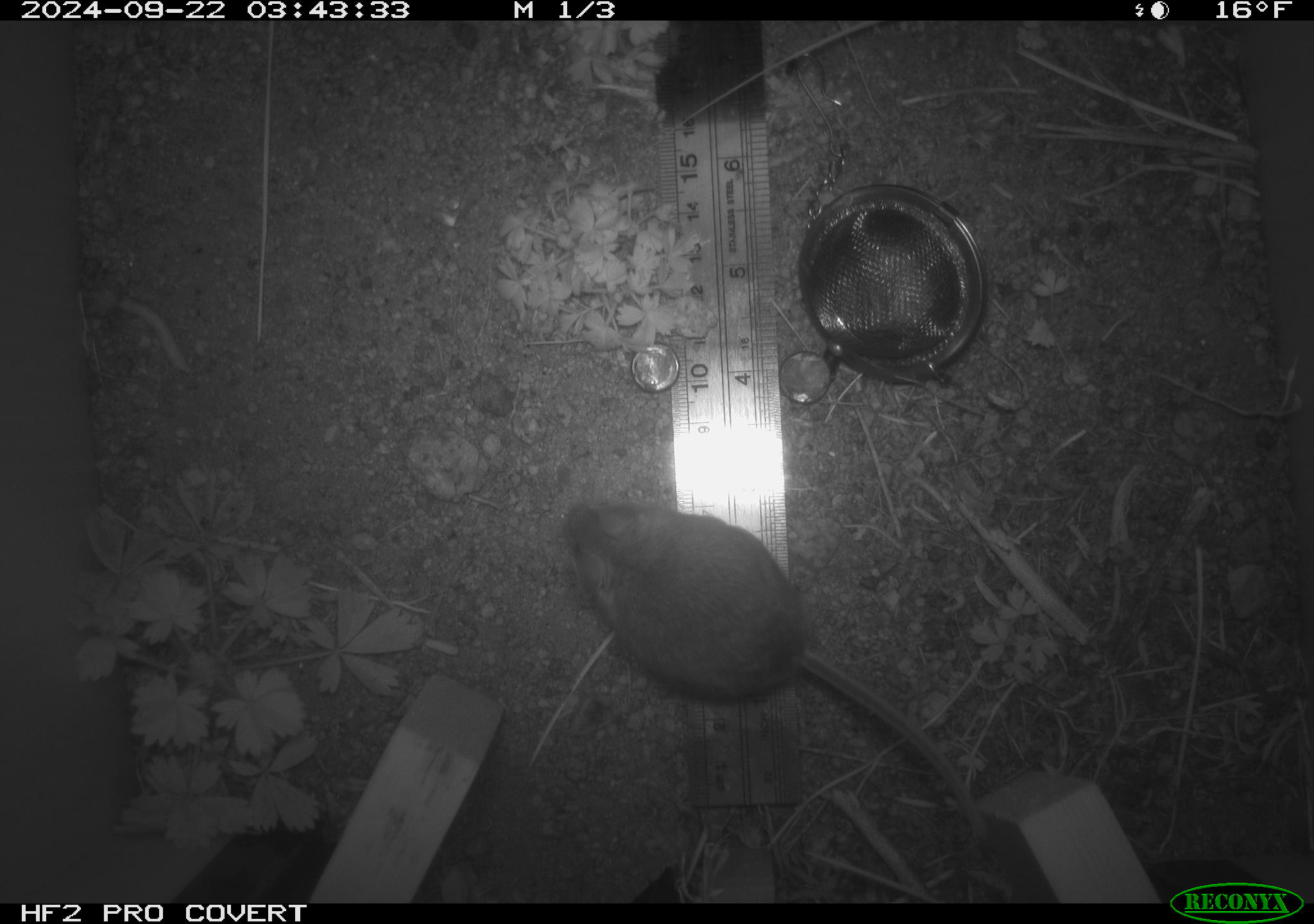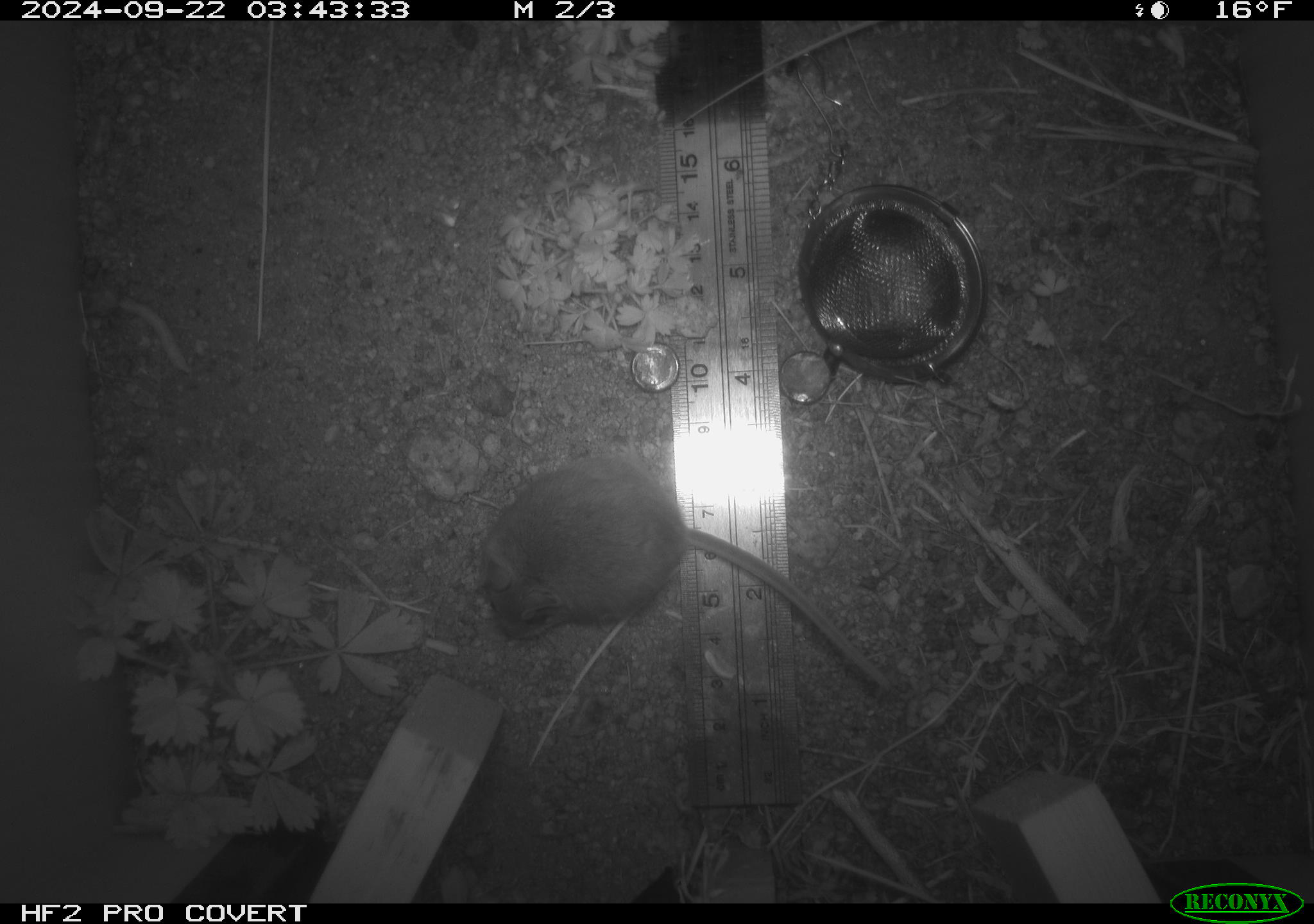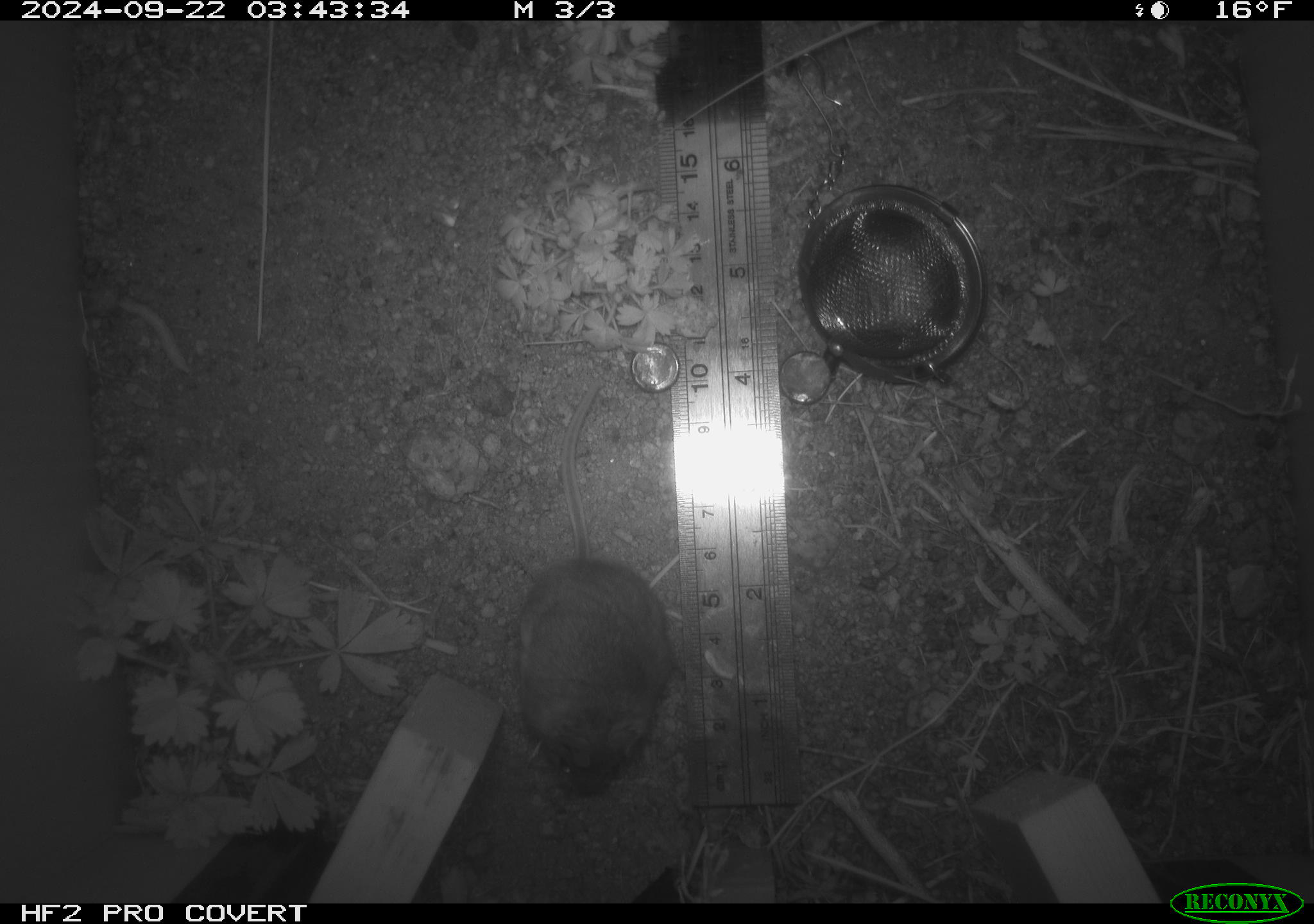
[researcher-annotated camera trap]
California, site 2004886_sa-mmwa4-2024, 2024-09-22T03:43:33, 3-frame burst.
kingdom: Animalia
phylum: Chordata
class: Mammalia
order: Rodentia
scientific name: Rodentia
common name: mouse species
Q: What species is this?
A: Mouse species (Rodentia).